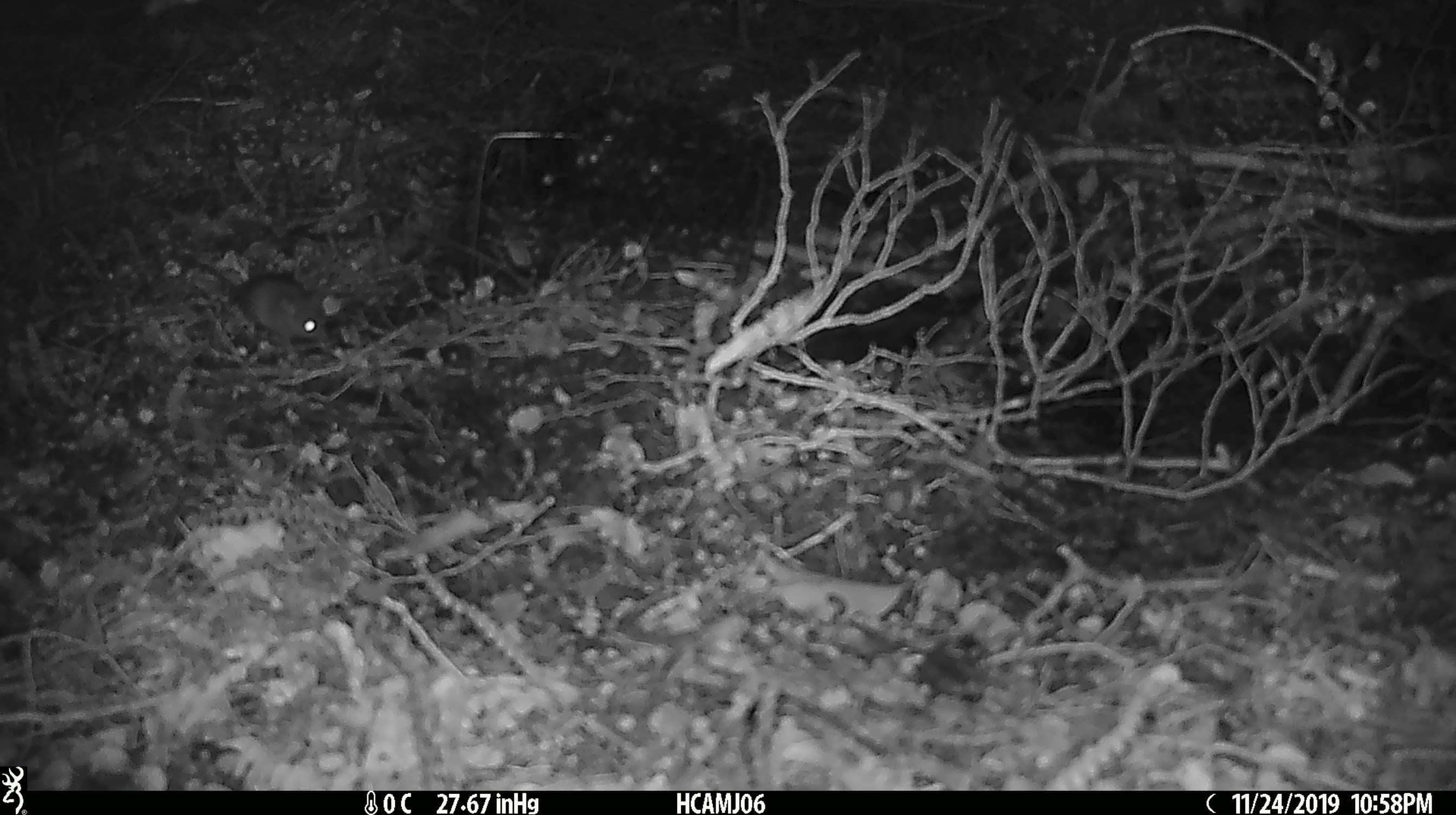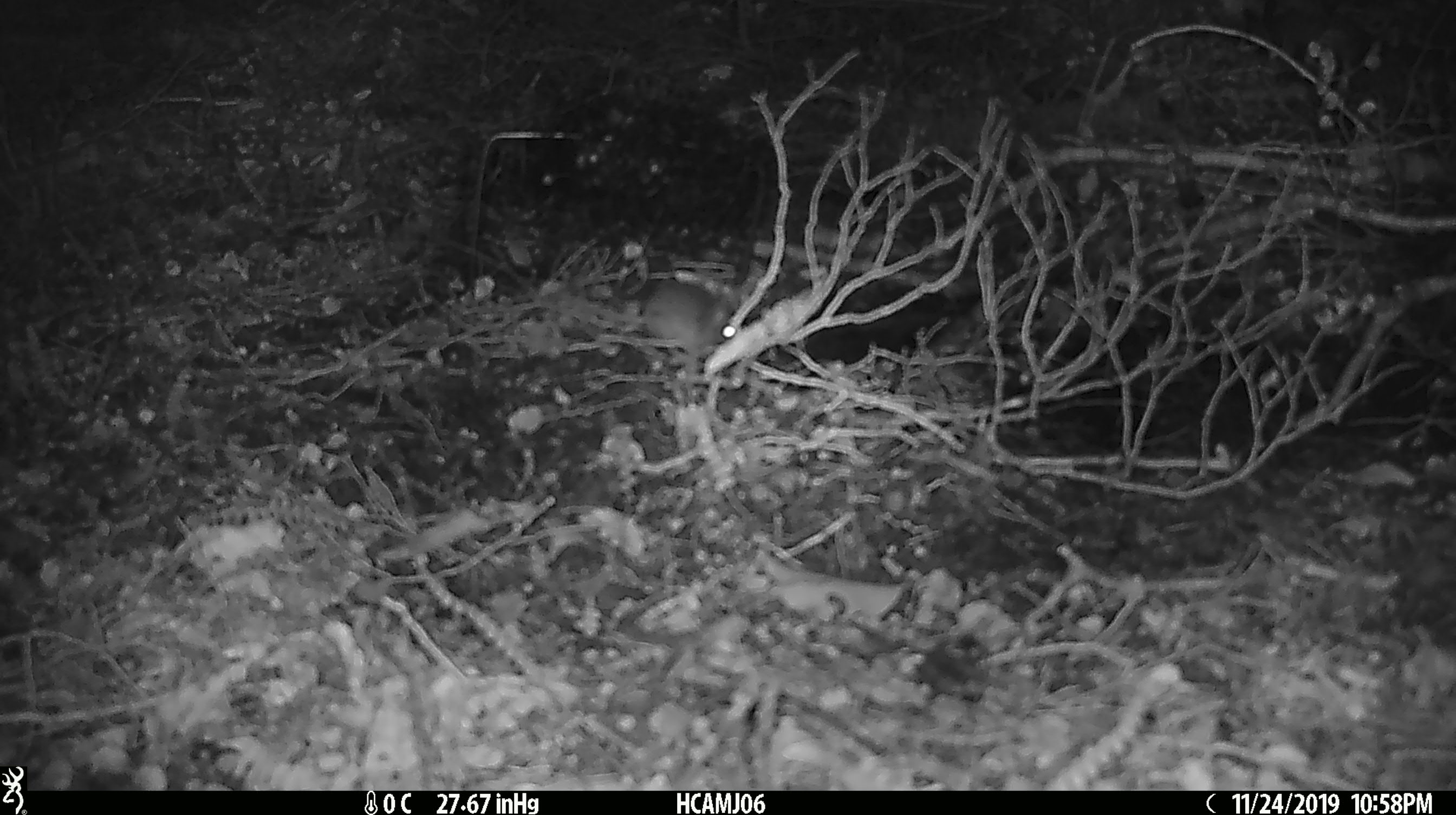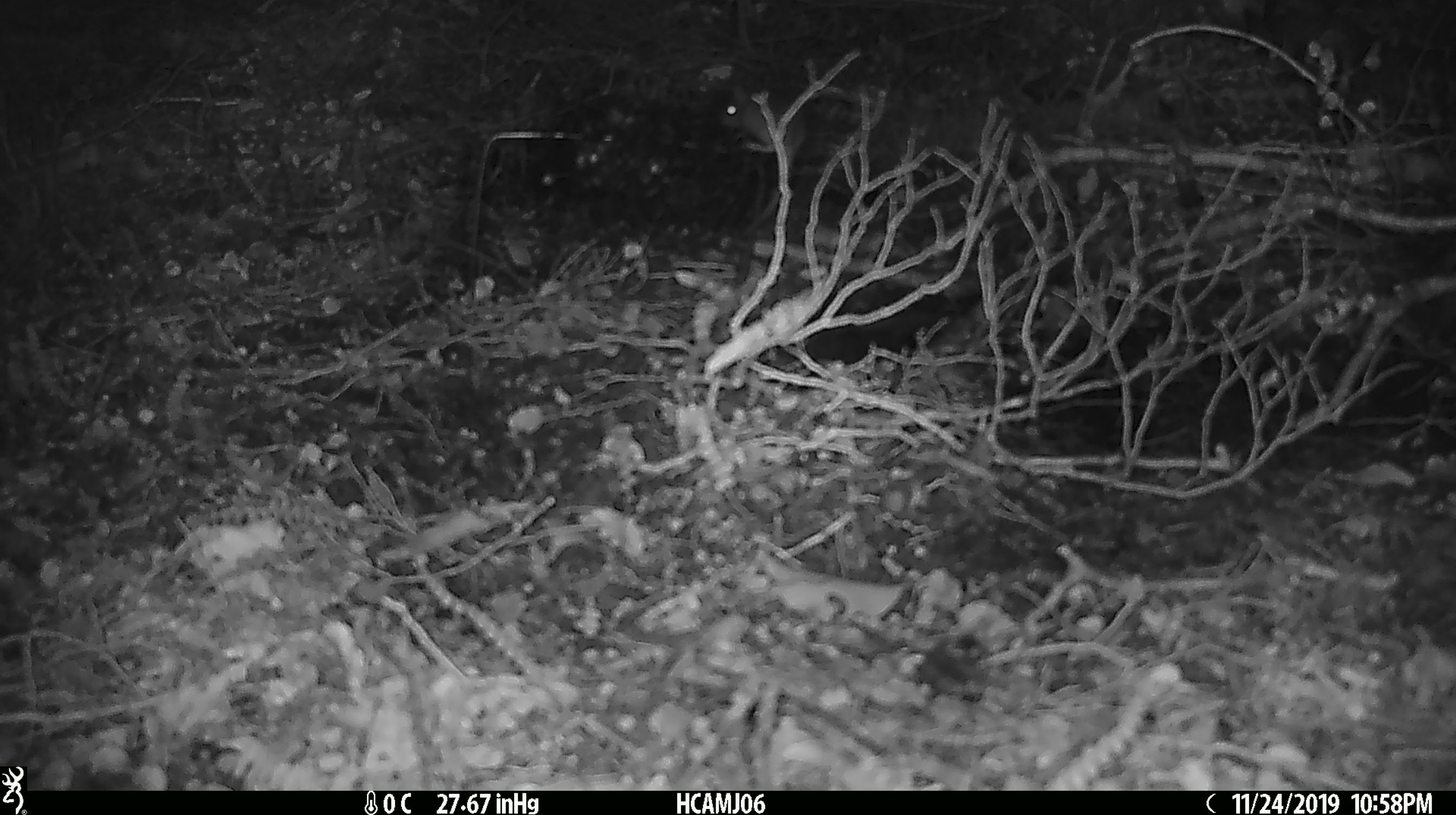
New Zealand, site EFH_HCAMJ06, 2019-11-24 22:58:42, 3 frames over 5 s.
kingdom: Animalia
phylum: Chordata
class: Mammalia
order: Rodentia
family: Muridae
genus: Mus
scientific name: Mus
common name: mouse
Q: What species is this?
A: Mouse (Mus).